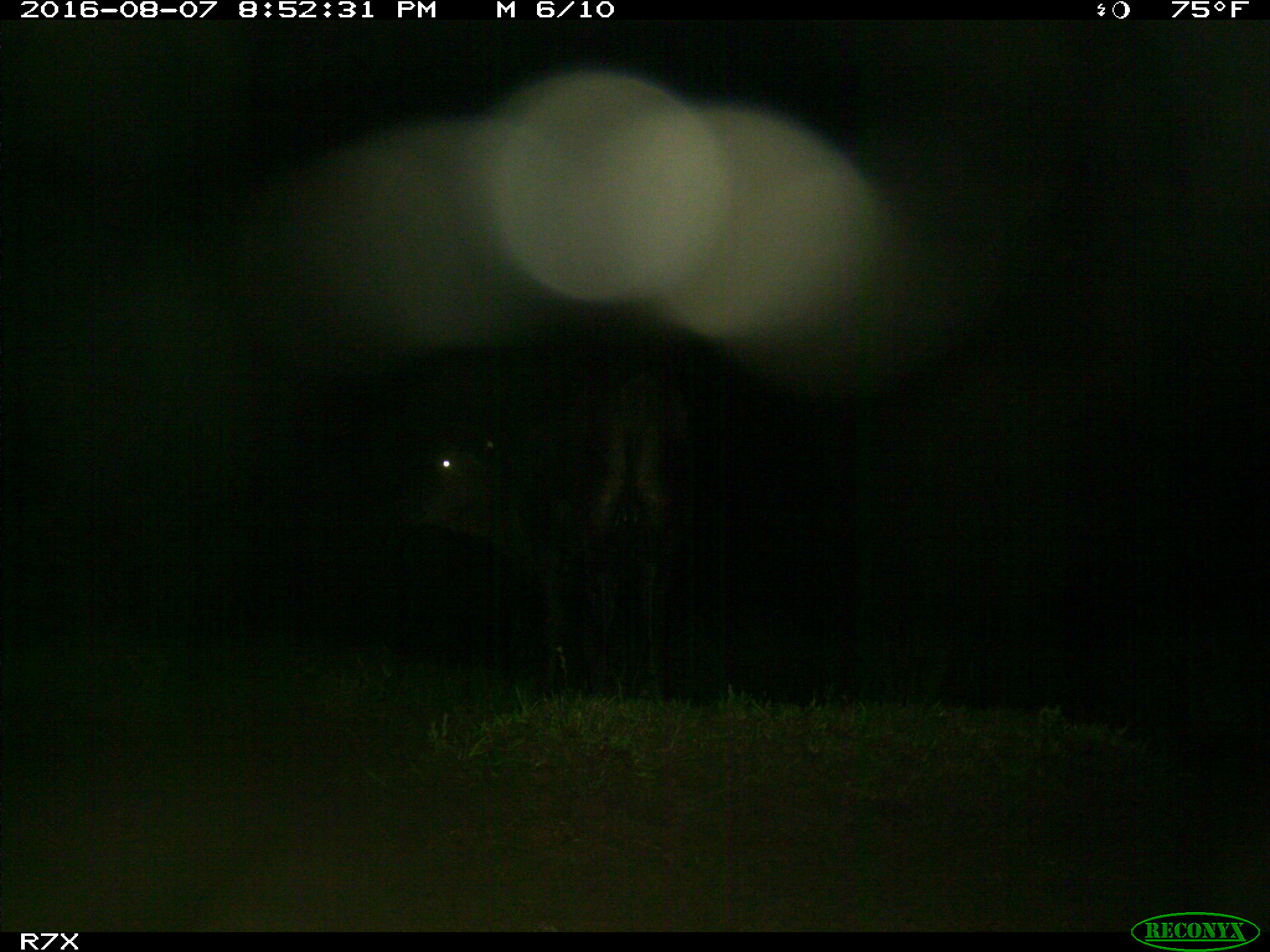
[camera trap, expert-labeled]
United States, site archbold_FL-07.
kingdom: Animalia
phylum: Chordata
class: Mammalia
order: Artiodactyla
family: Bovidae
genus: Bos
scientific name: Bos taurus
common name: domestic cow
Bos taurus (domestic cow).